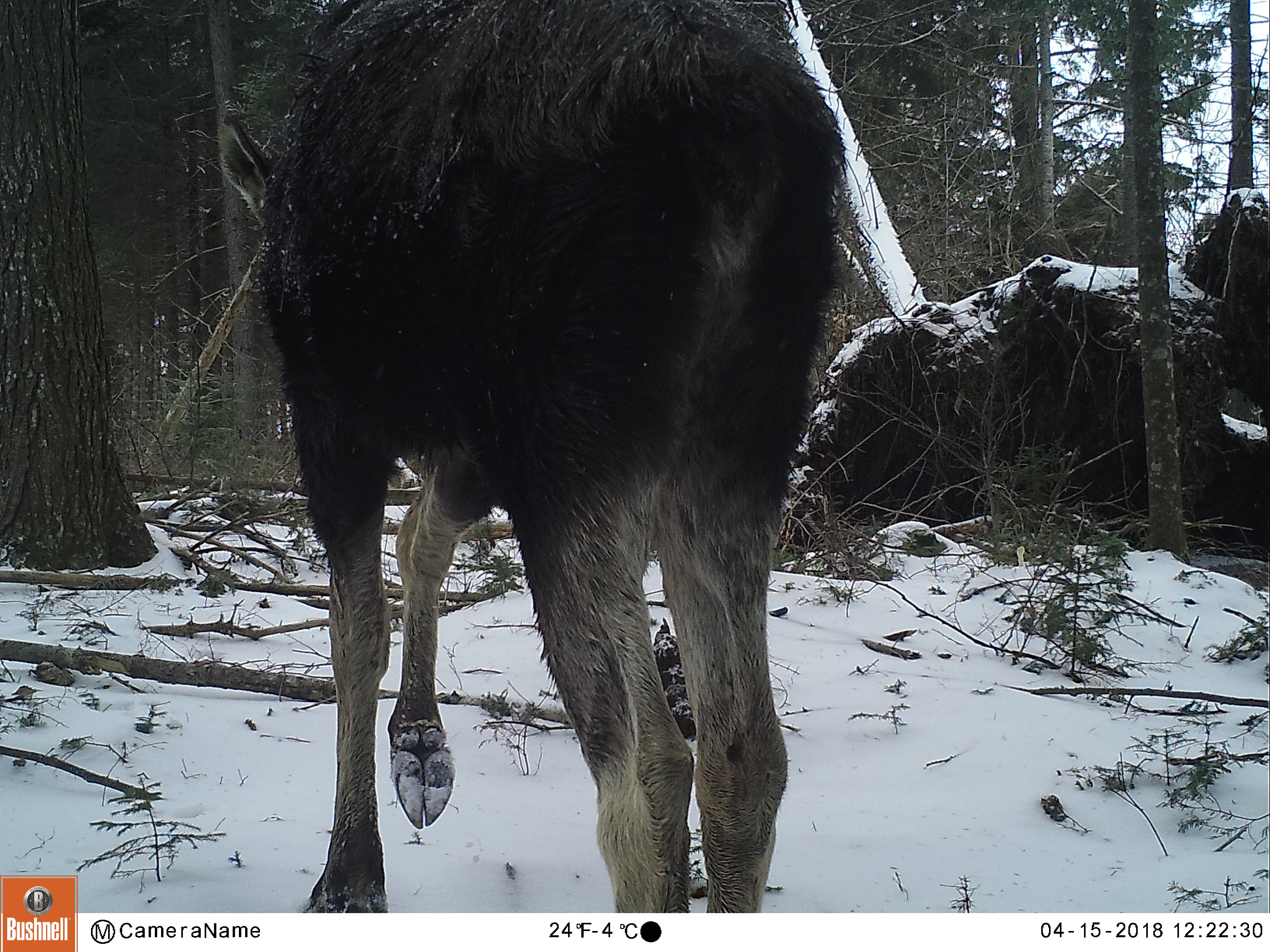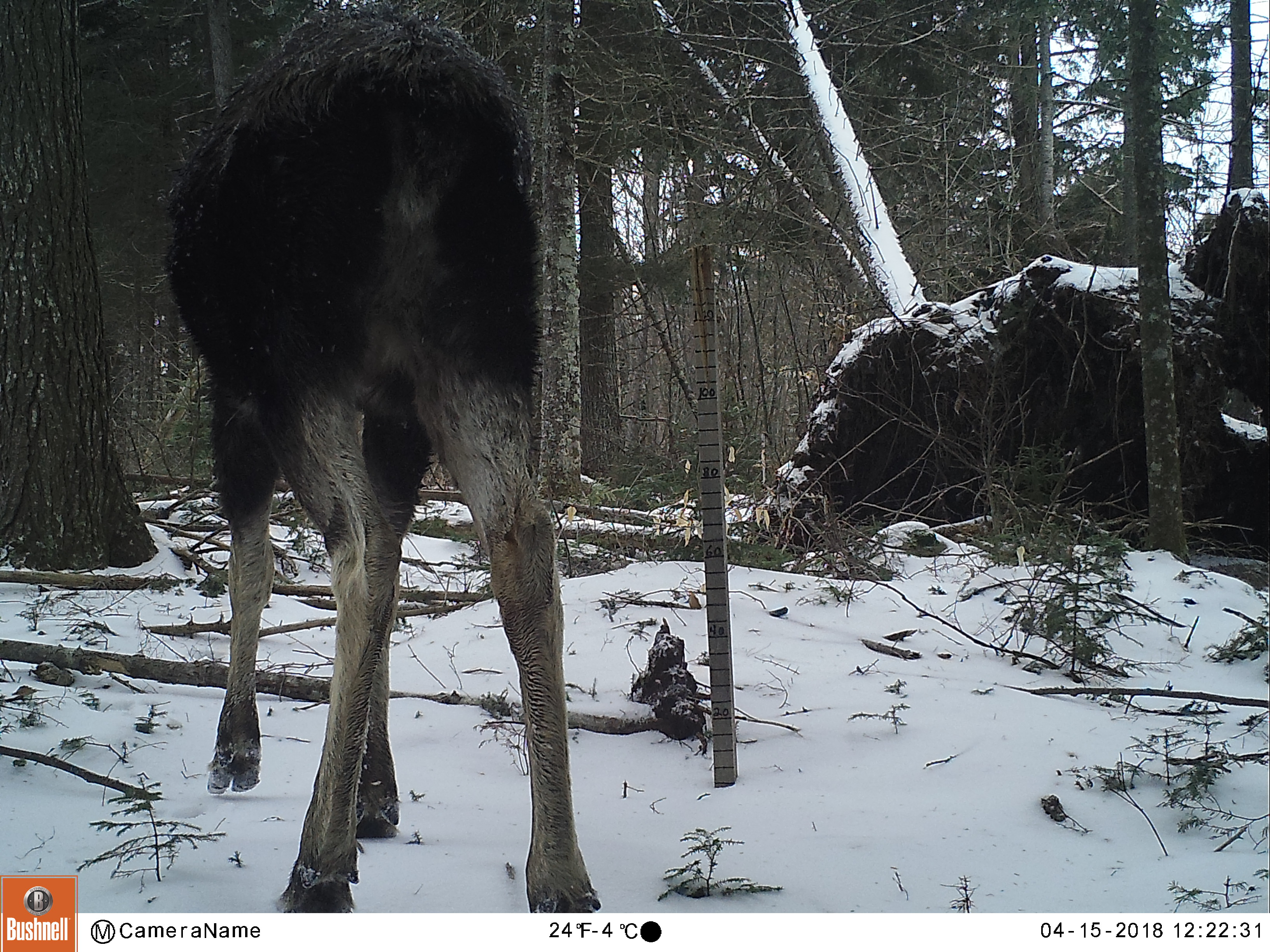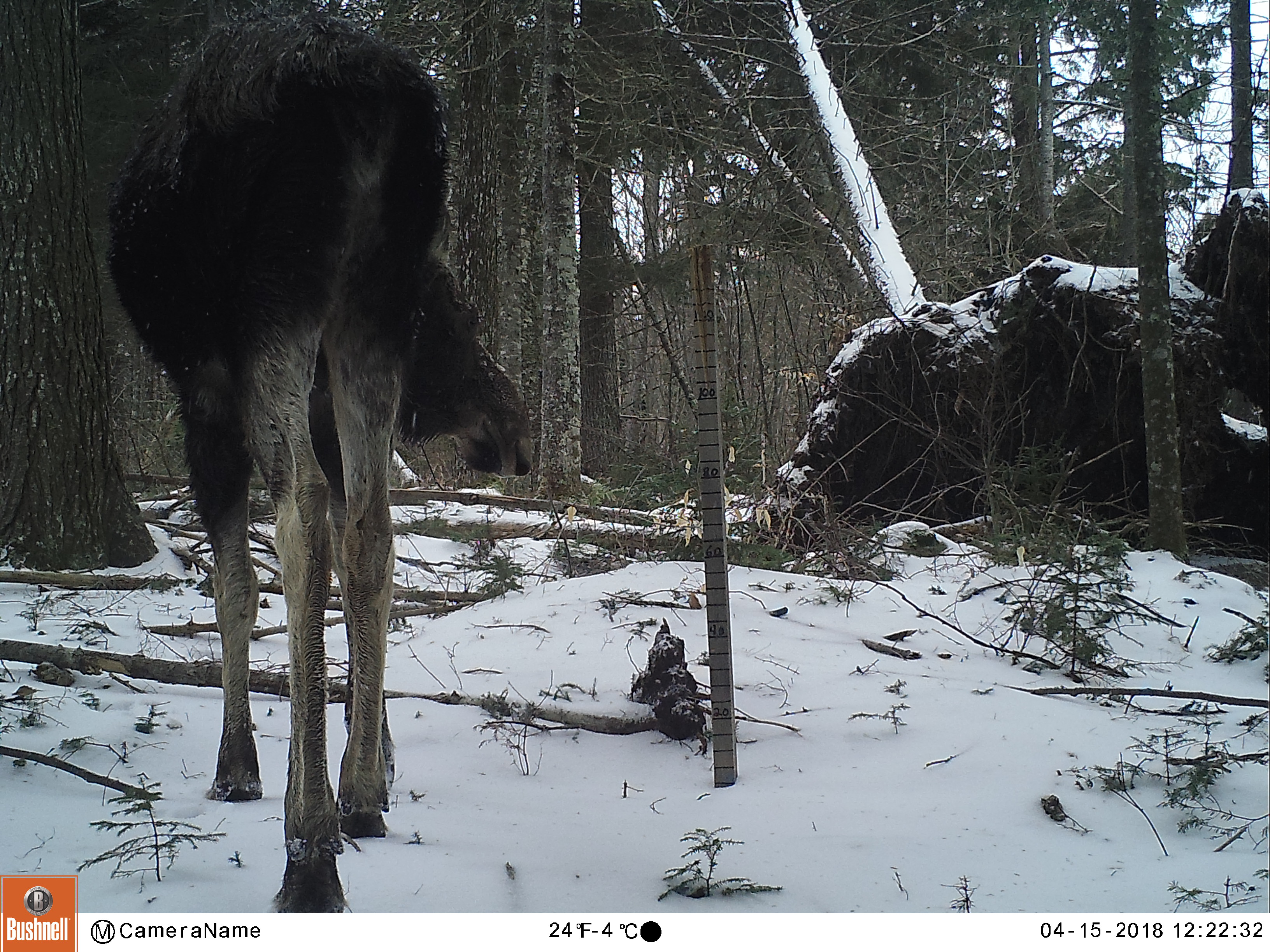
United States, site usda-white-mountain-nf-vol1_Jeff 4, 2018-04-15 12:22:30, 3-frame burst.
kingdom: Animalia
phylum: Chordata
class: Mammalia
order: Artiodactyla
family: Cervidae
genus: Alces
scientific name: Alces alces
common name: moose